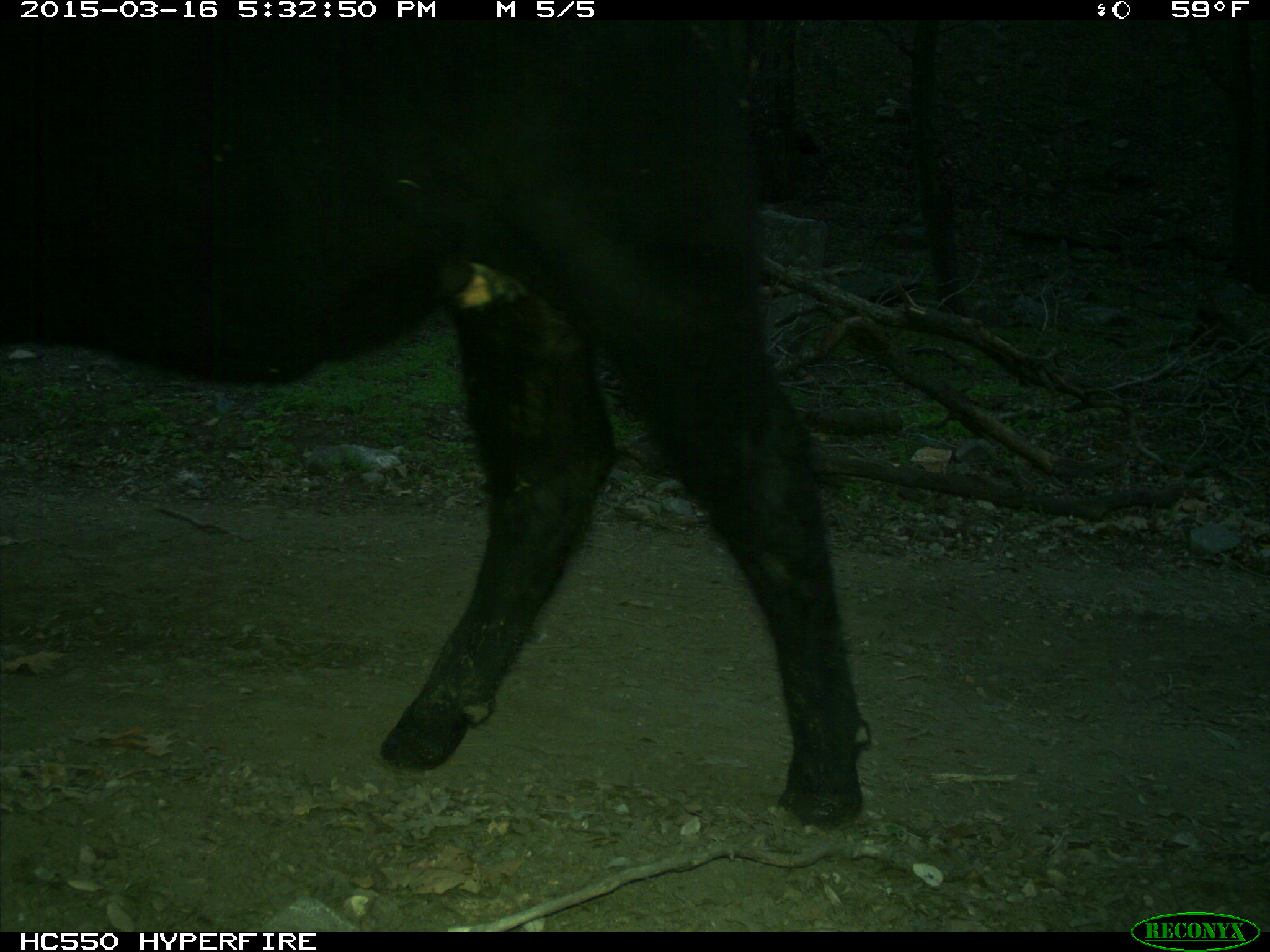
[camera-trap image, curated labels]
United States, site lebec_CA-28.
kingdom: Animalia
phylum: Chordata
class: Mammalia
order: Artiodactyla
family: Bovidae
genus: Bos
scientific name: Bos taurus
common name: domestic cow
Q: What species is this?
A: Bos taurus (domestic cow).